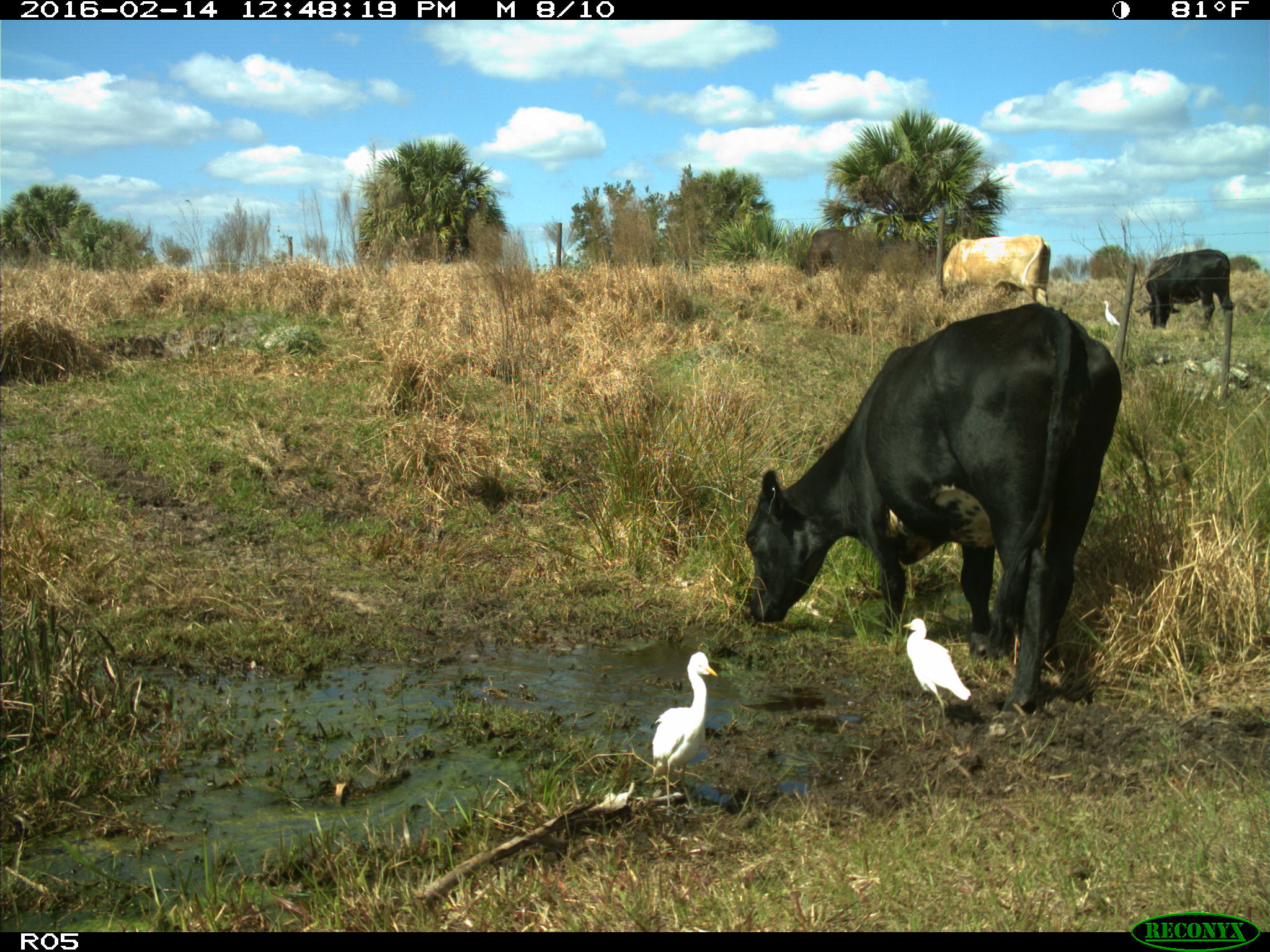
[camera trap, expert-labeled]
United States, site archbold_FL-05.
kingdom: Animalia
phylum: Chordata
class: Mammalia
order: Artiodactyla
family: Bovidae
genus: Bos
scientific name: Bos taurus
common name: domestic cow